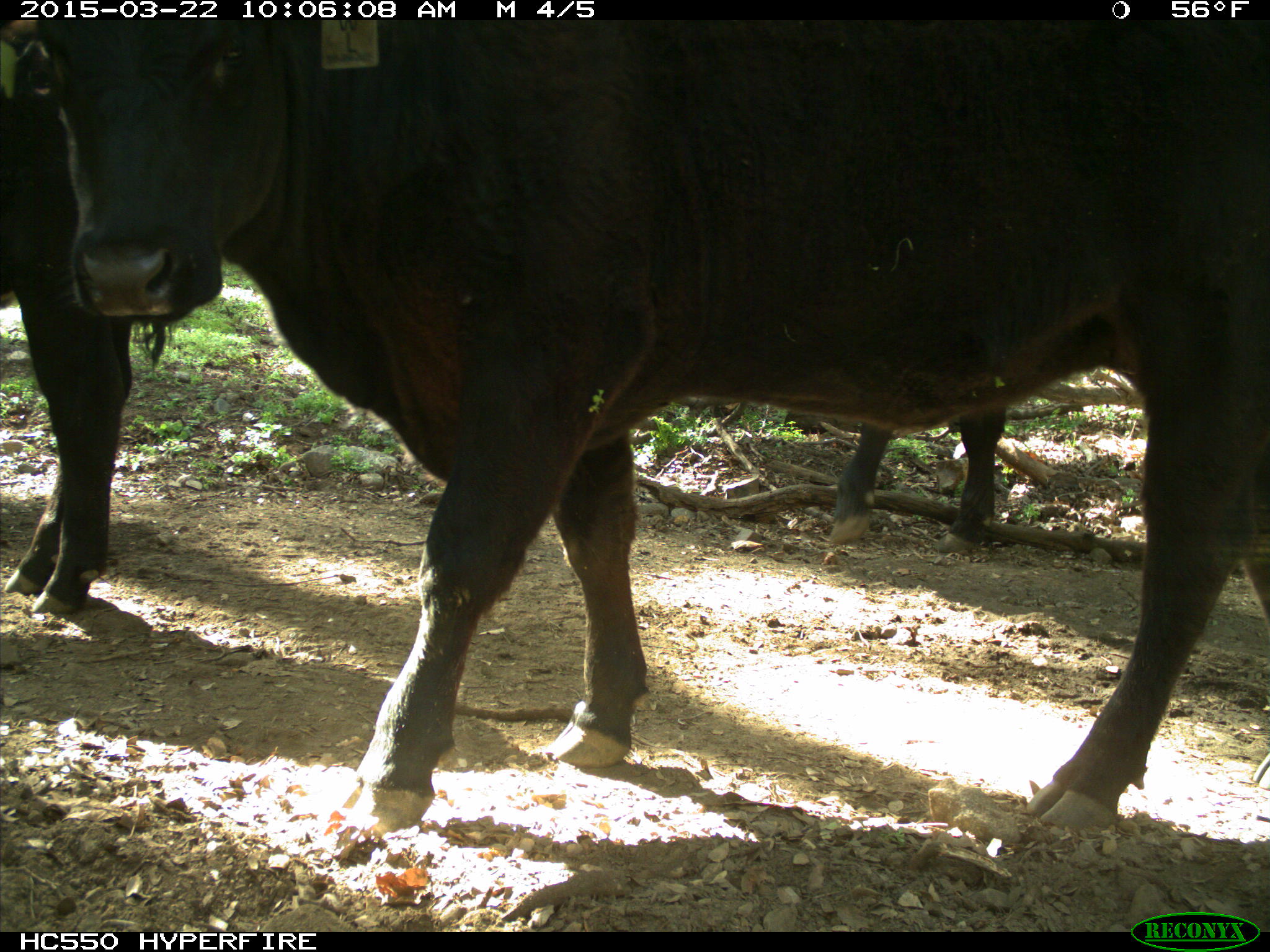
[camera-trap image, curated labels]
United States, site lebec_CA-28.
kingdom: Animalia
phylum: Chordata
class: Mammalia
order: Artiodactyla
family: Bovidae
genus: Bos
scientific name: Bos taurus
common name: domestic cow